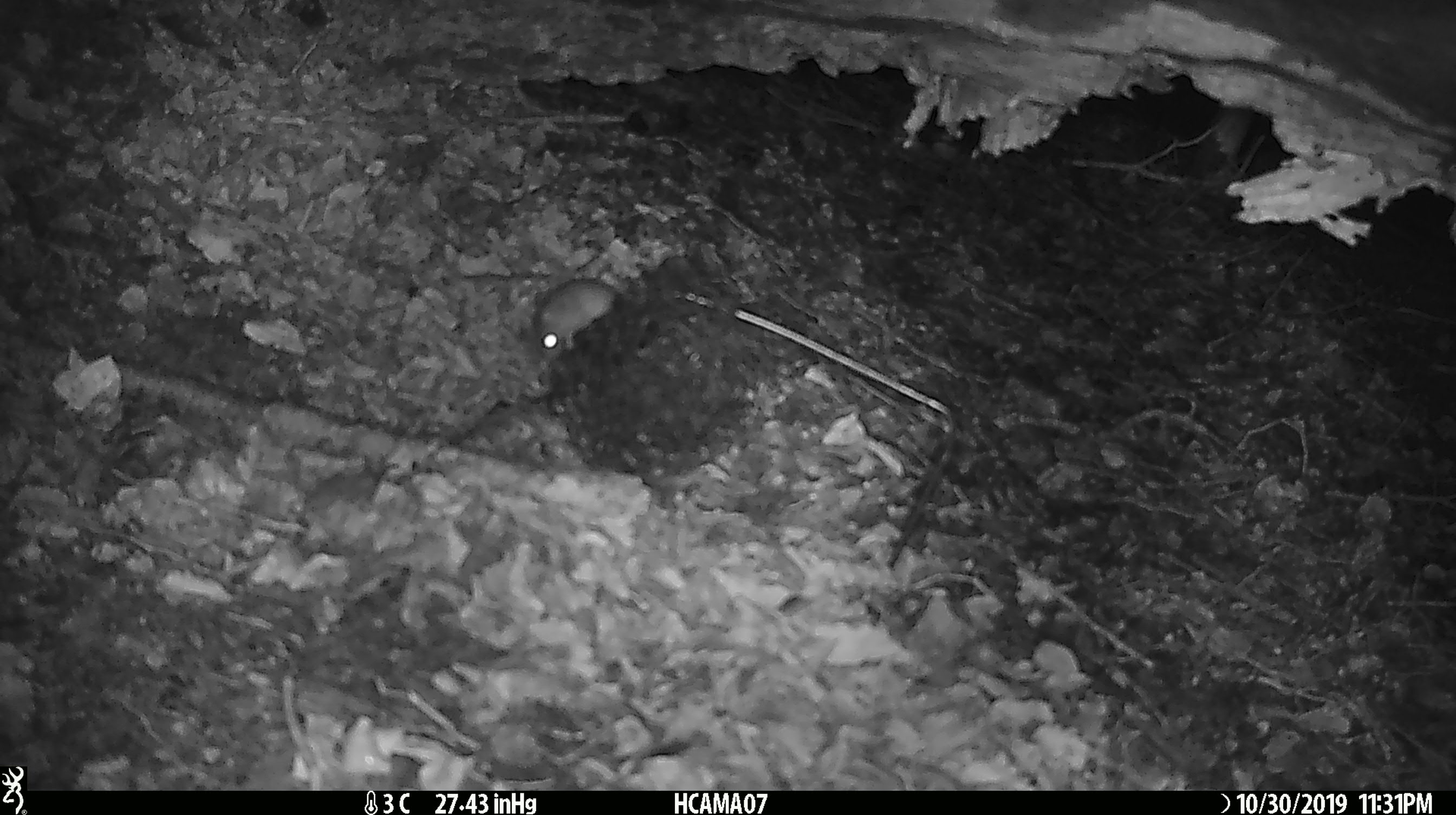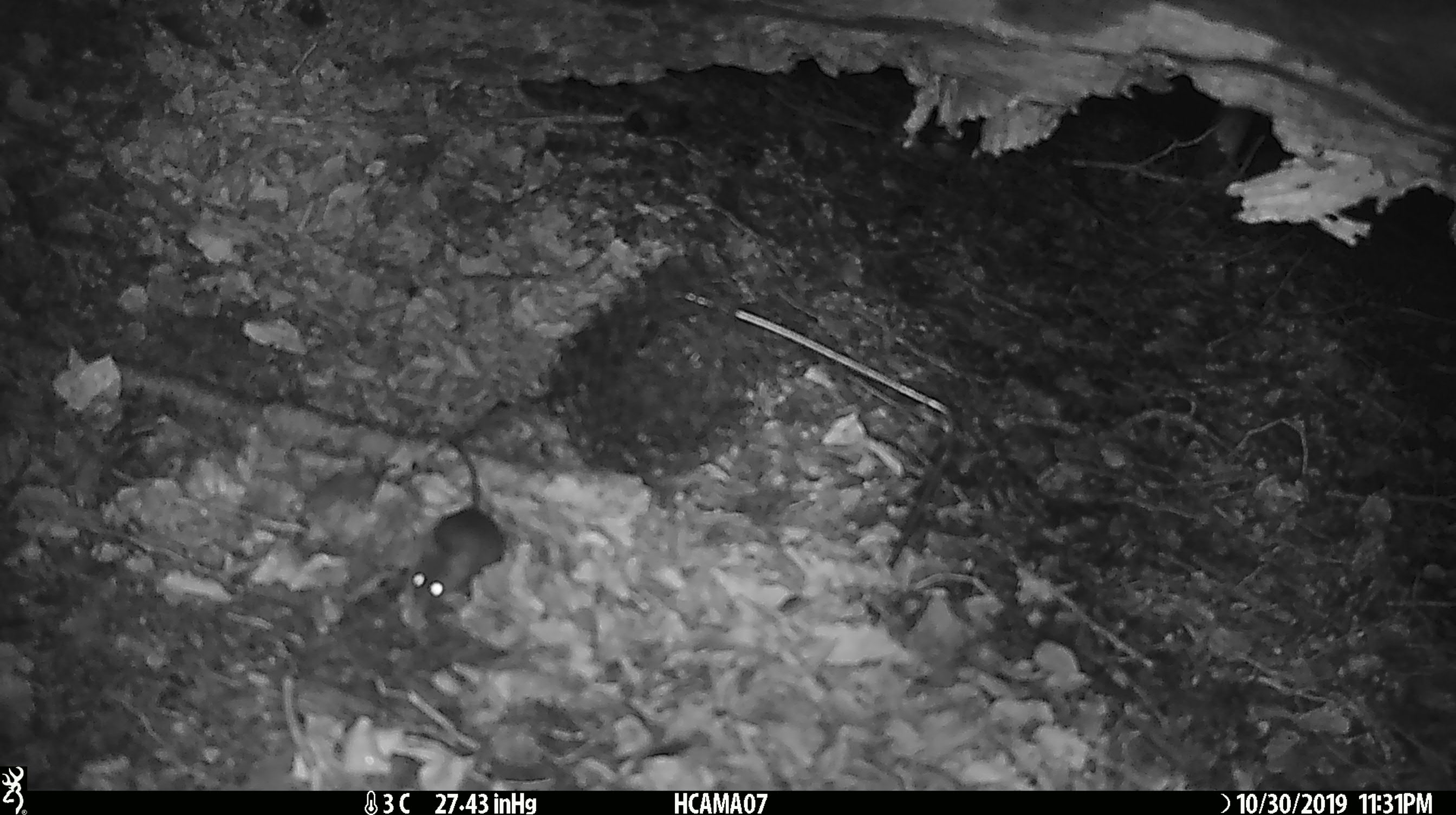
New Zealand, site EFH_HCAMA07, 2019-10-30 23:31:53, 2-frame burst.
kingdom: Animalia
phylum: Chordata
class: Mammalia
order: Rodentia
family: Muridae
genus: Mus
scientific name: Mus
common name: mouse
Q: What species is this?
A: Mouse (Mus).